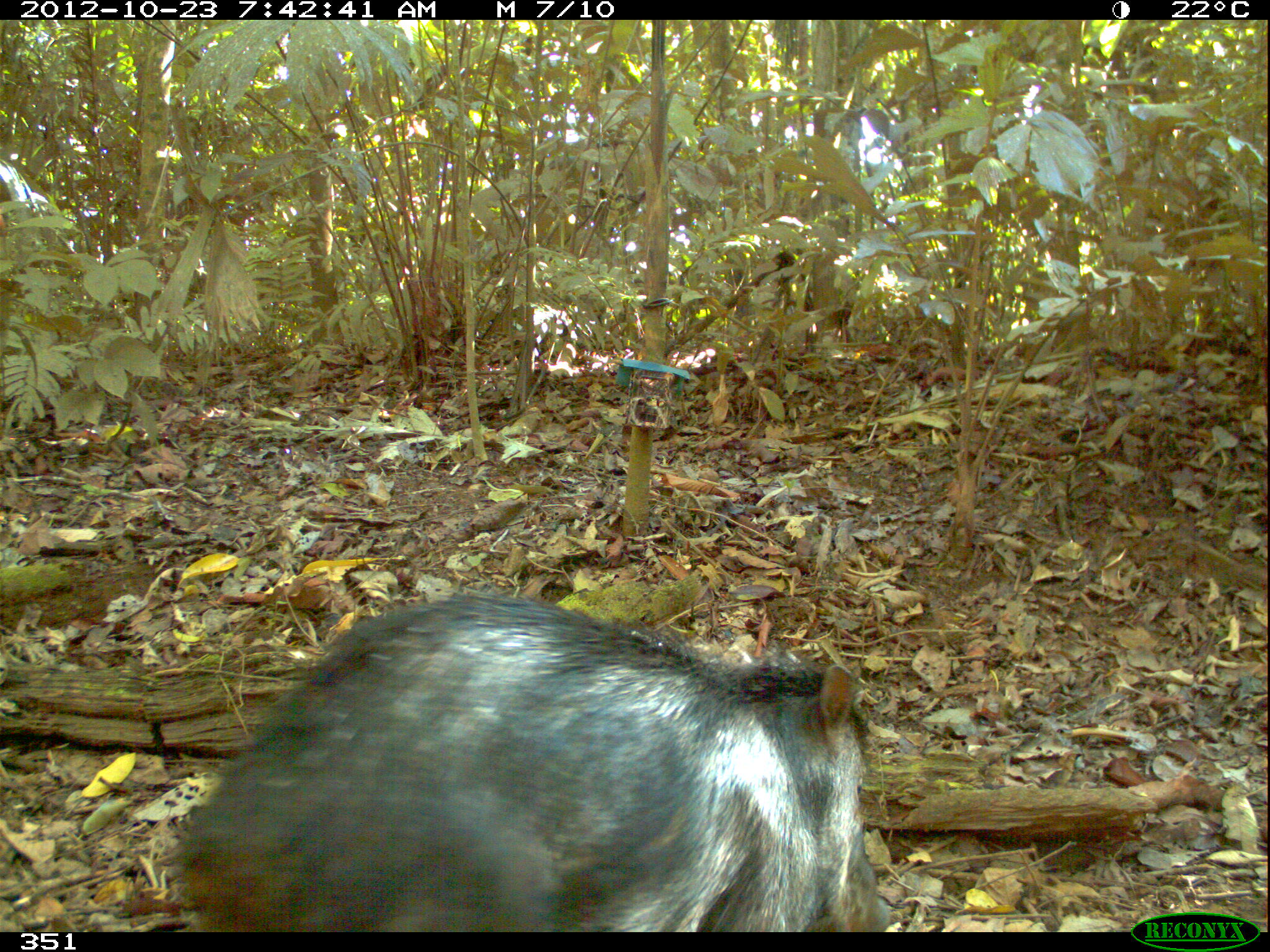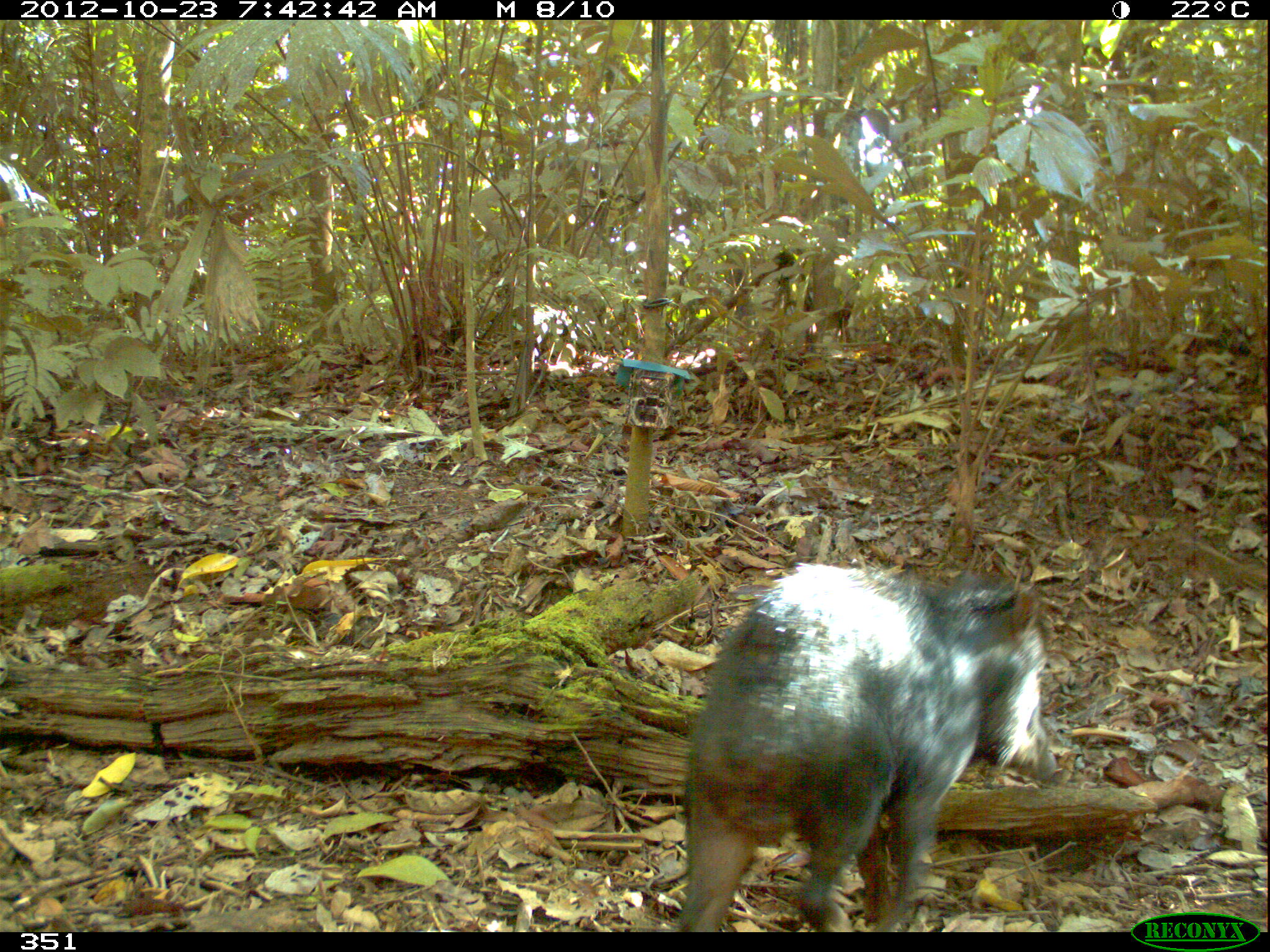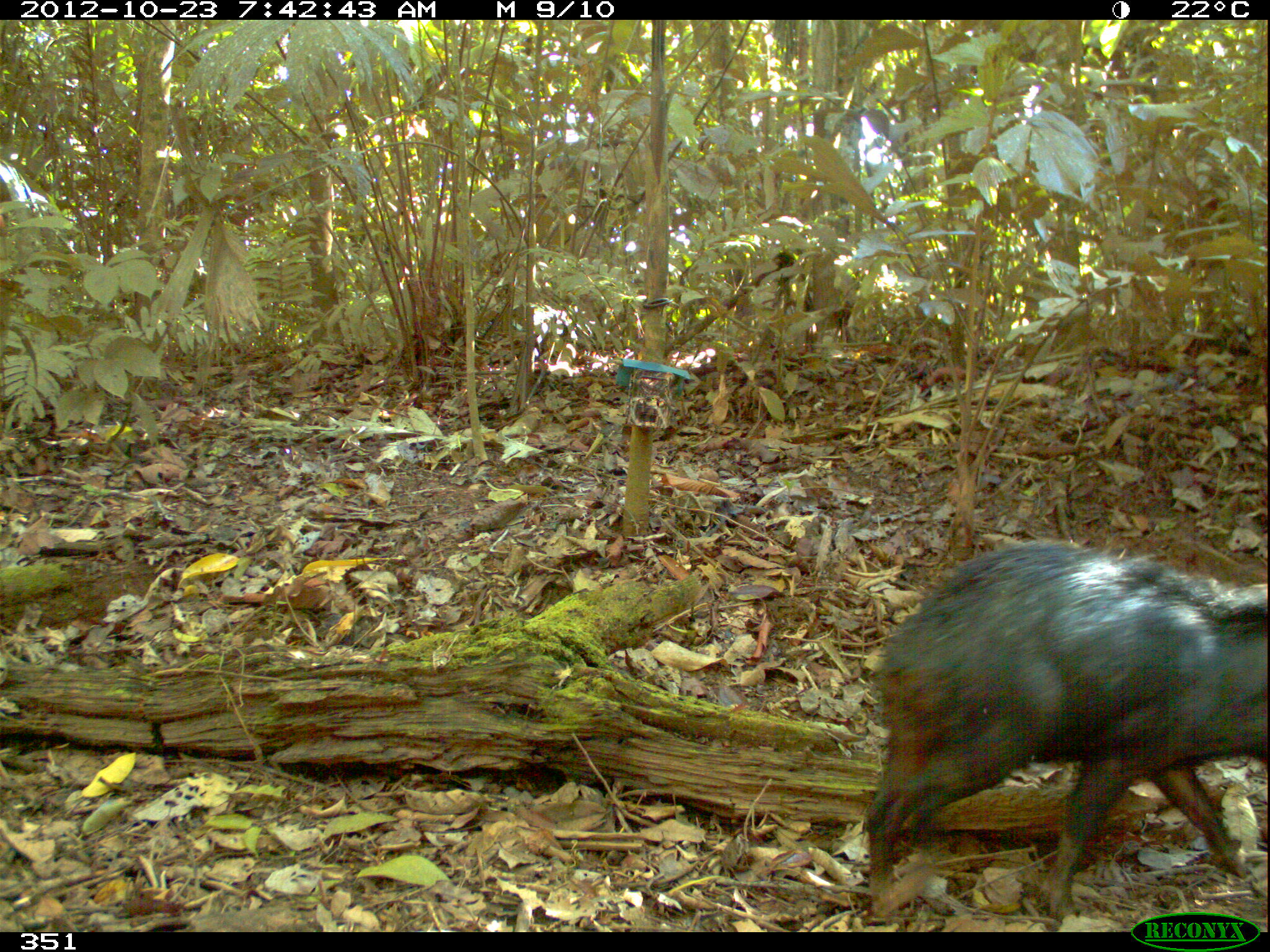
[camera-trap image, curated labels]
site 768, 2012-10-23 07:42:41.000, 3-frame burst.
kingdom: Animalia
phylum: Chordata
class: Mammalia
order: Artiodactyla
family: Tayassuidae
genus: Tayassu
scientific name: Tayassu pecari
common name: white-lipped peccary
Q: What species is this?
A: Tayassu pecari (white-lipped peccary).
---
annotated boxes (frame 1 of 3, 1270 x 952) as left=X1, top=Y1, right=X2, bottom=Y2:
tayassu pecari: left=176, top=586, right=892, bottom=931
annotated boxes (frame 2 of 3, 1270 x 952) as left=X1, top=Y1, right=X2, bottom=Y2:
tayassu pecari: left=680, top=560, right=1057, bottom=932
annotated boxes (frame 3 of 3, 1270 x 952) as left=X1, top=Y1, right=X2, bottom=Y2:
tayassu pecari: left=862, top=540, right=1270, bottom=921